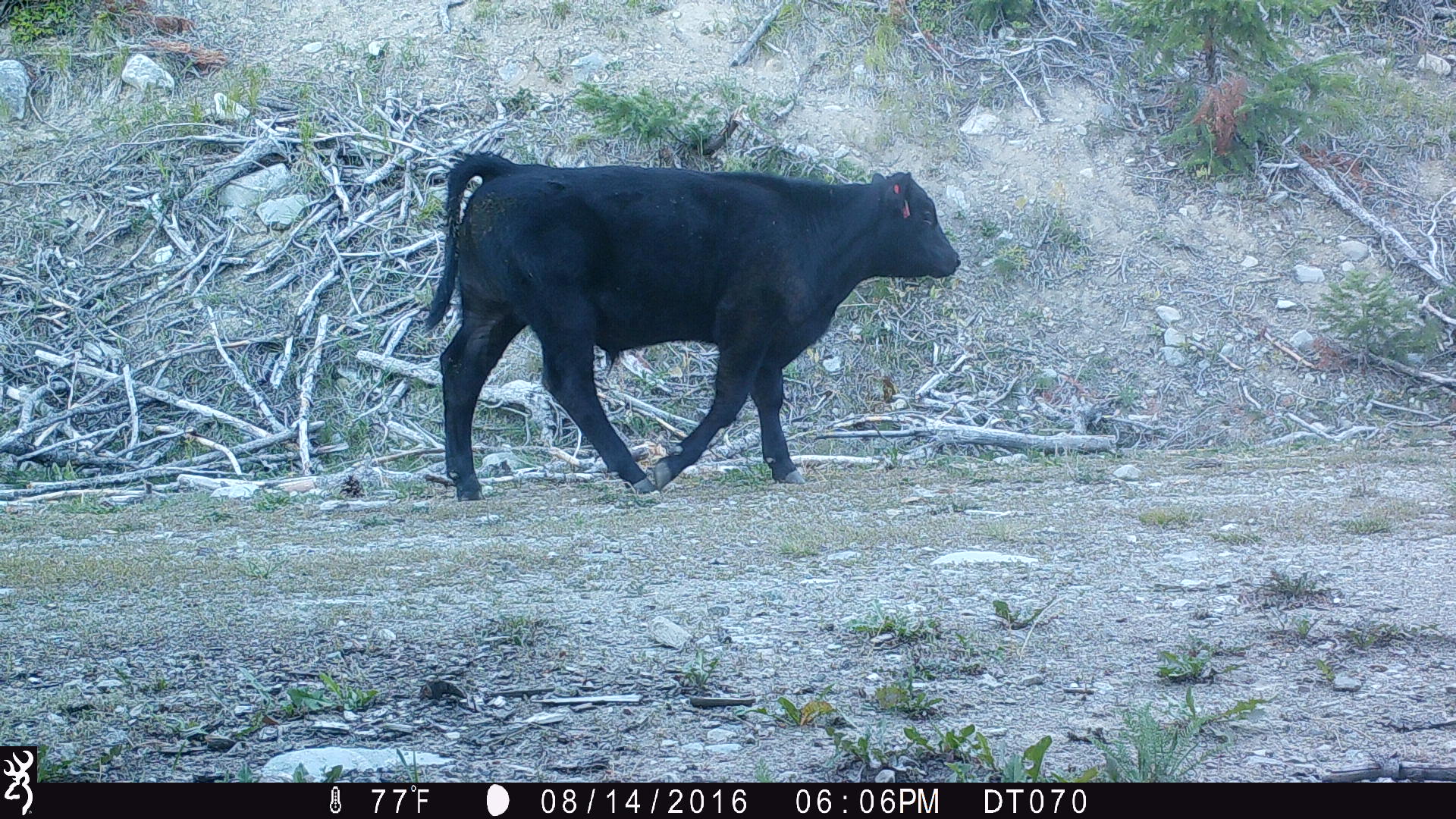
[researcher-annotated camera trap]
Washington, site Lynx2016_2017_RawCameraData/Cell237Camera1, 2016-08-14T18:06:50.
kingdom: Animalia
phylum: Chordata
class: Mammalia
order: Artiodactyla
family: Bovidae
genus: Bos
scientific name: Bos taurus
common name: domestic cattle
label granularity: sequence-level